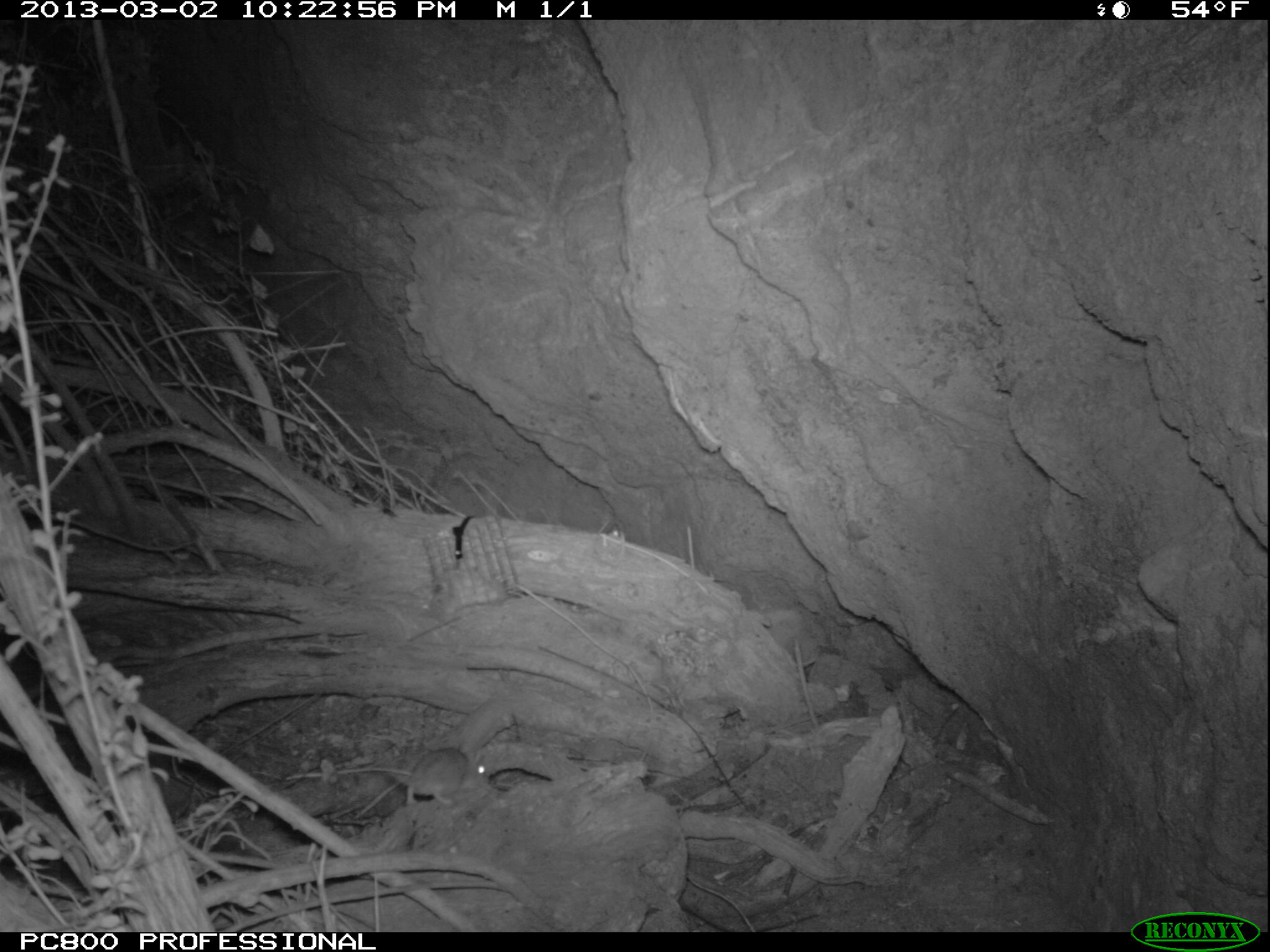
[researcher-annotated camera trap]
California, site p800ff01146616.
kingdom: Animalia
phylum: Chordata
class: Mammalia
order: Rodentia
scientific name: Rodentia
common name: rodent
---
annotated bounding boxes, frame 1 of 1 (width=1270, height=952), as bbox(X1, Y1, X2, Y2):
rodent: bbox(384, 744, 492, 808)